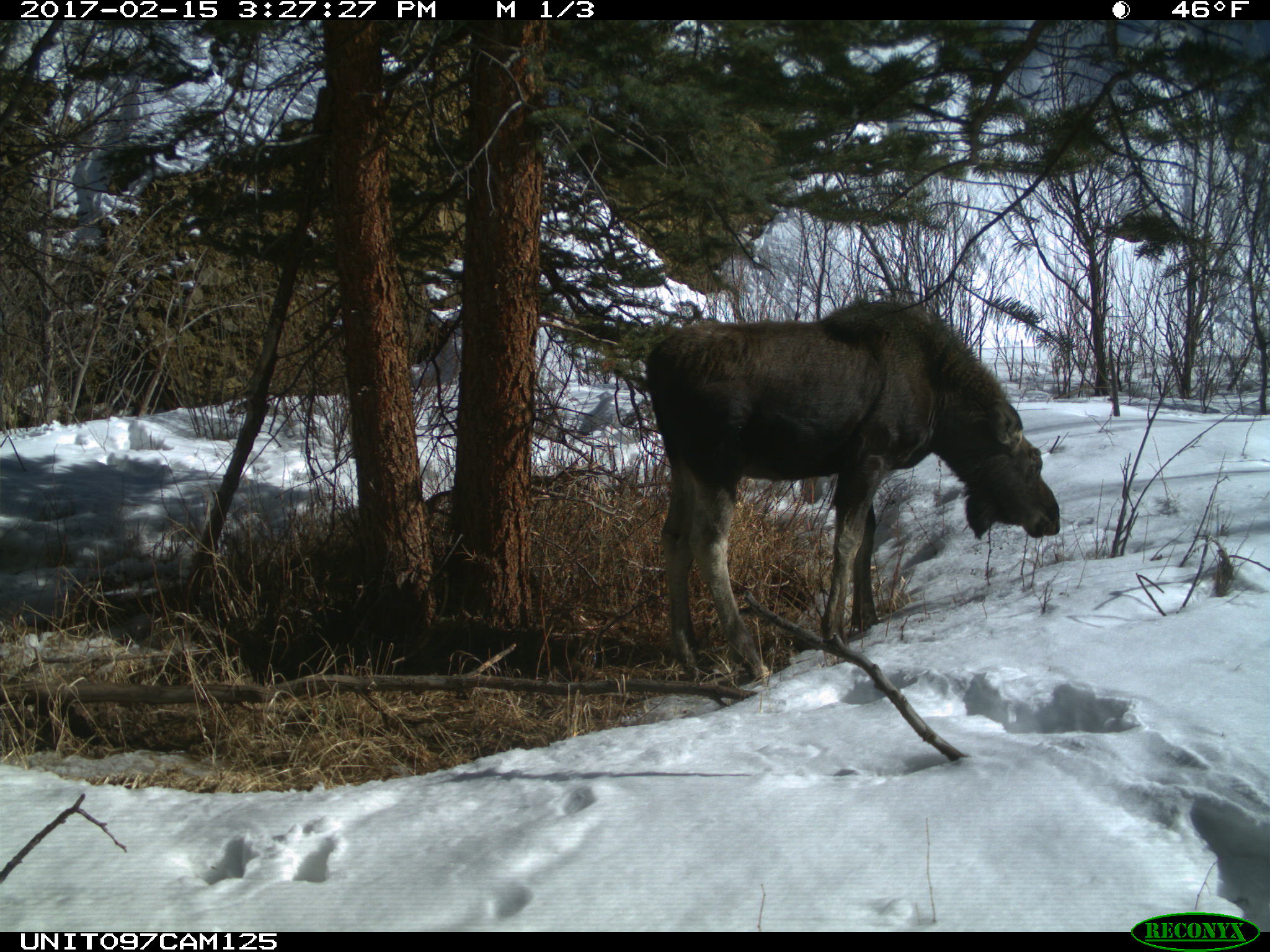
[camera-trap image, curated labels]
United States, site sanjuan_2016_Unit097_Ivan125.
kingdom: Animalia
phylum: Chordata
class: Mammalia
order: Artiodactyla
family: Cervidae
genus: Alces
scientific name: Alces alces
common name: moose